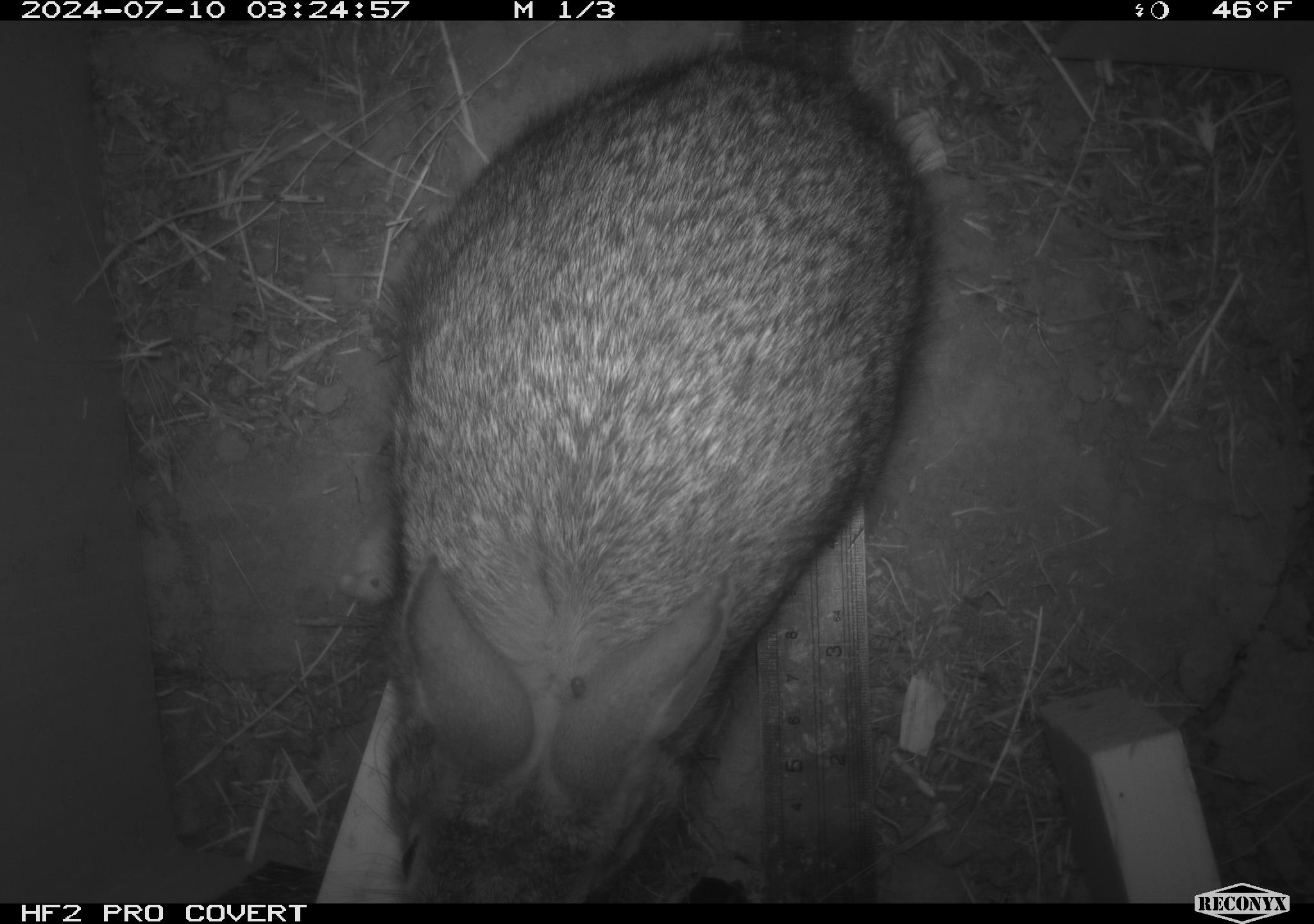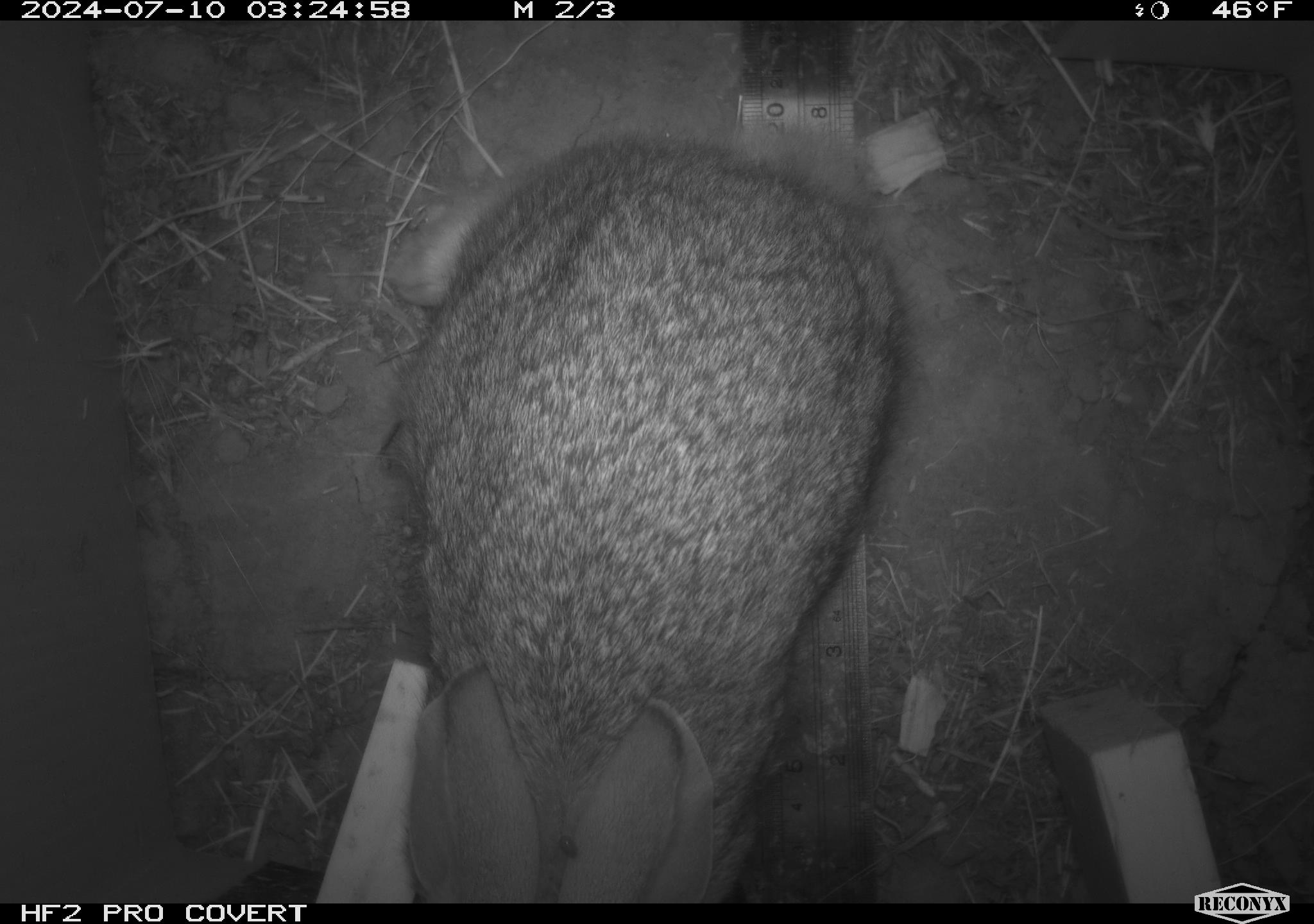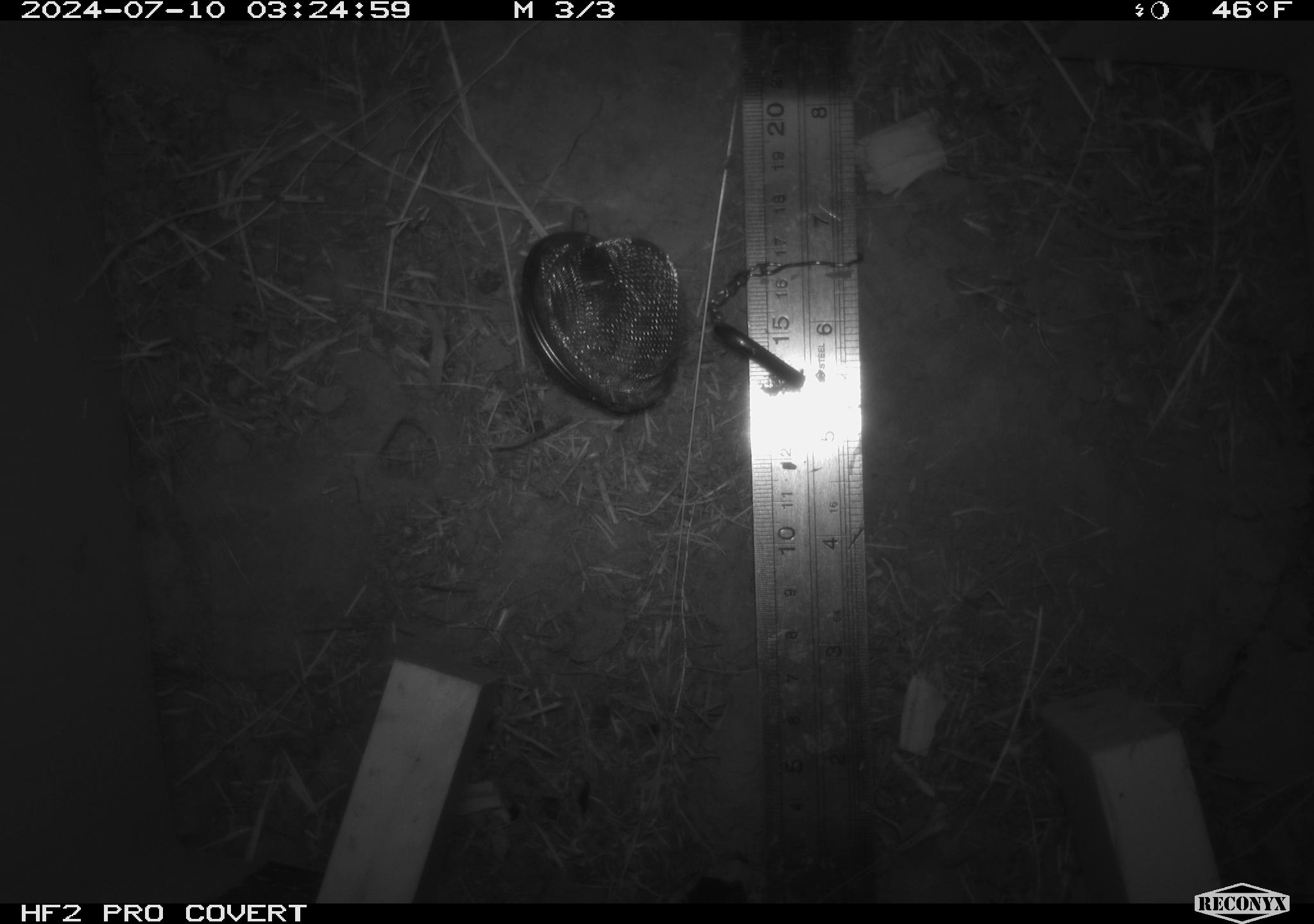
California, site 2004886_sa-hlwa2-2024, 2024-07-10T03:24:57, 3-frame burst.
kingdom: Animalia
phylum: Chordata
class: Mammalia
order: Lagomorpha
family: Leporidae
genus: Sylvilagus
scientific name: Sylvilagus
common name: cottontail rabbits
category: sylvilagus species